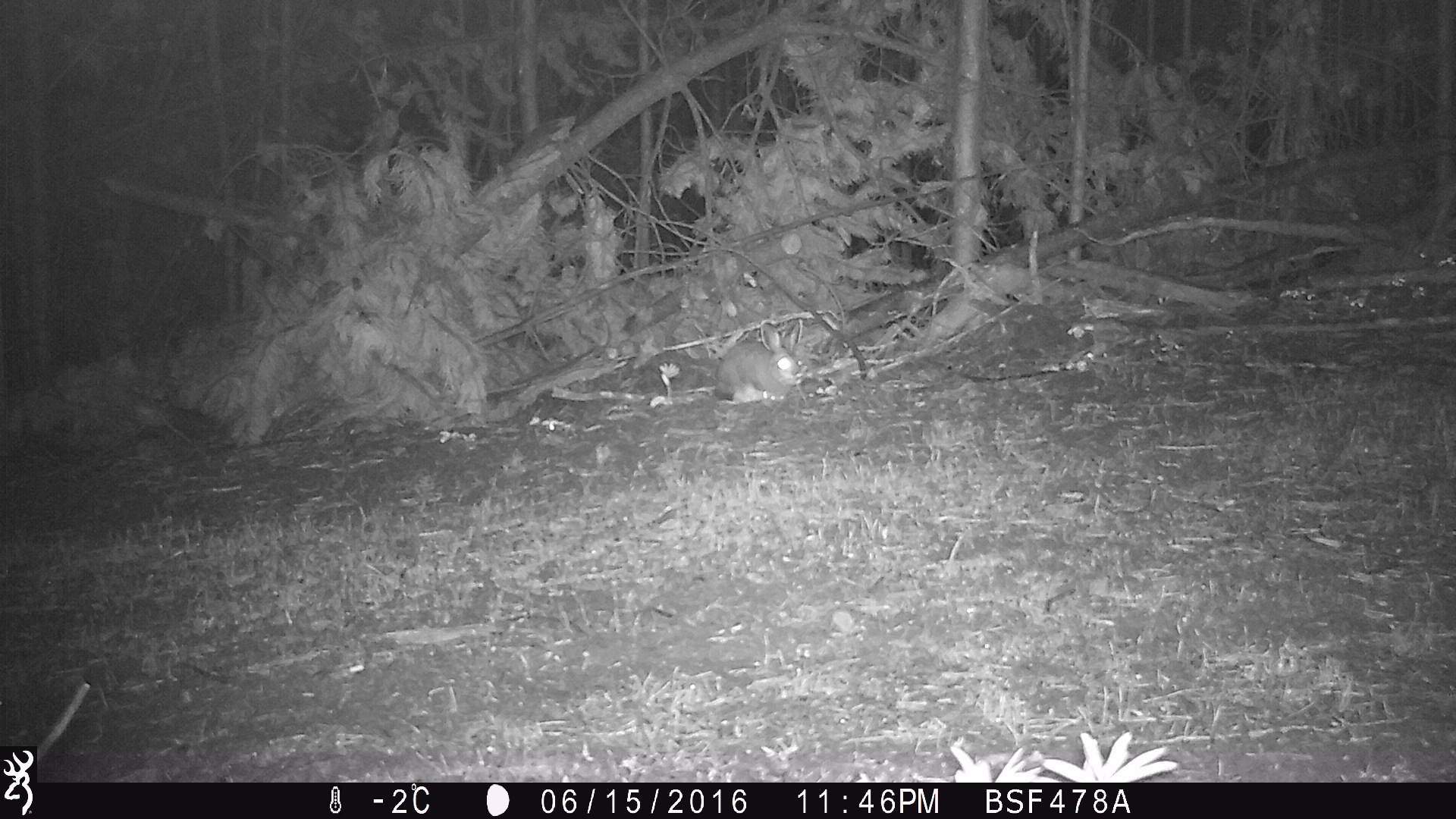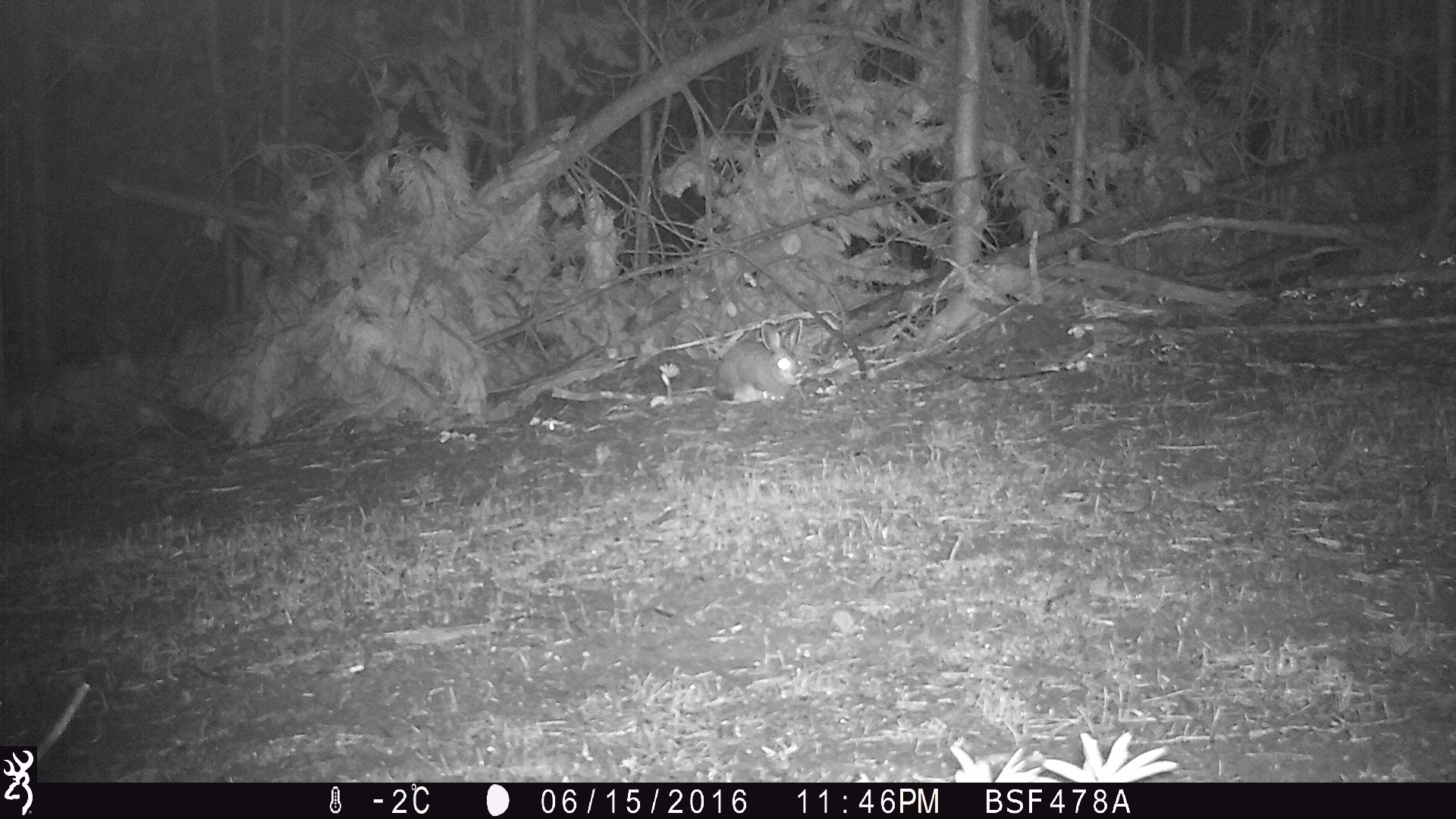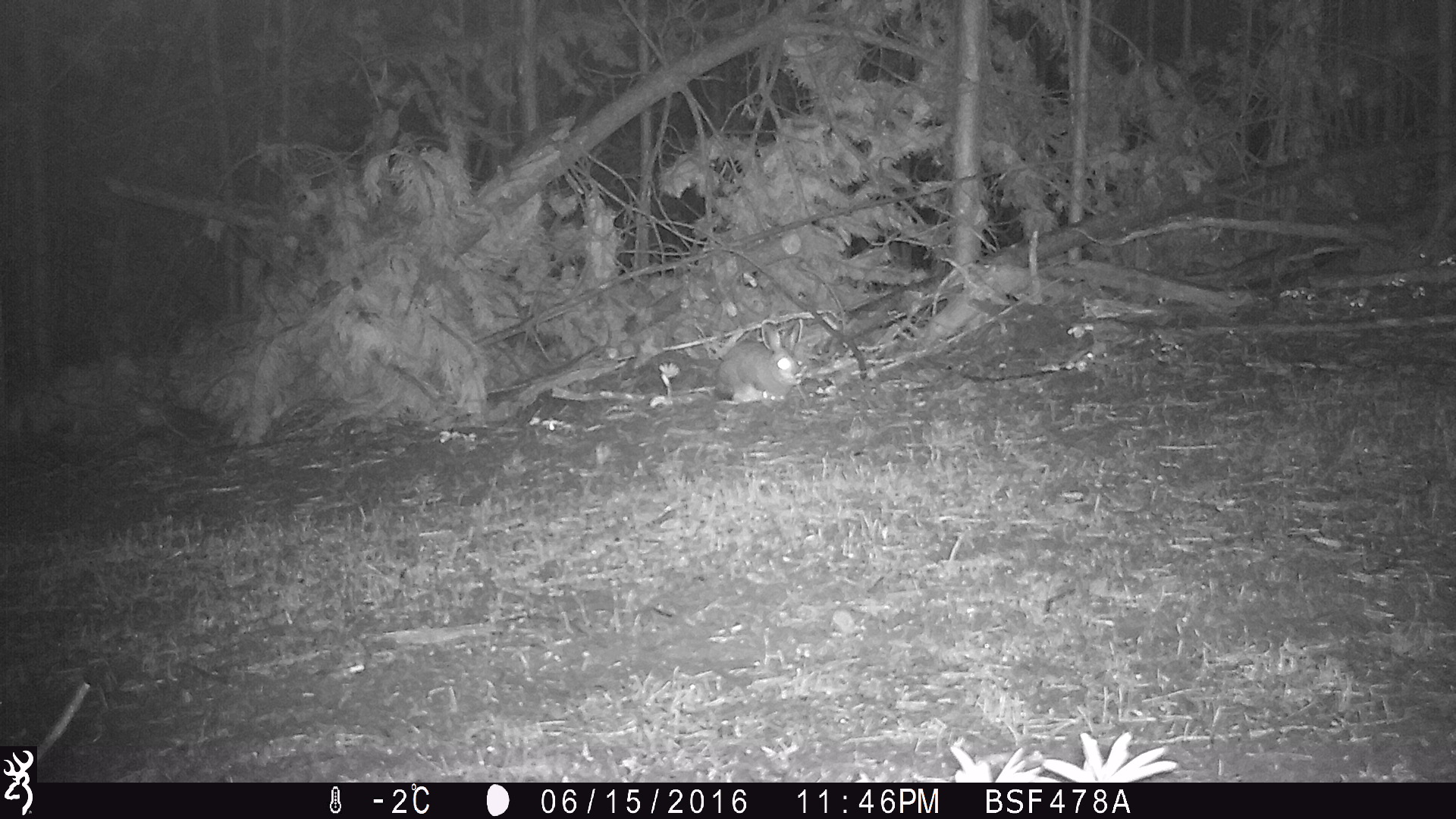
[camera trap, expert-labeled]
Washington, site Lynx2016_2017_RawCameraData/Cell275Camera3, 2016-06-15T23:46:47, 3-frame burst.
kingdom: Animalia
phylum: Chordata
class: Mammalia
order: Lagomorpha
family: Leporidae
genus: Lepus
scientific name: Lepus americanus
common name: snowshoe hare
Lepus americanus (snowshoe hare). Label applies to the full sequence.